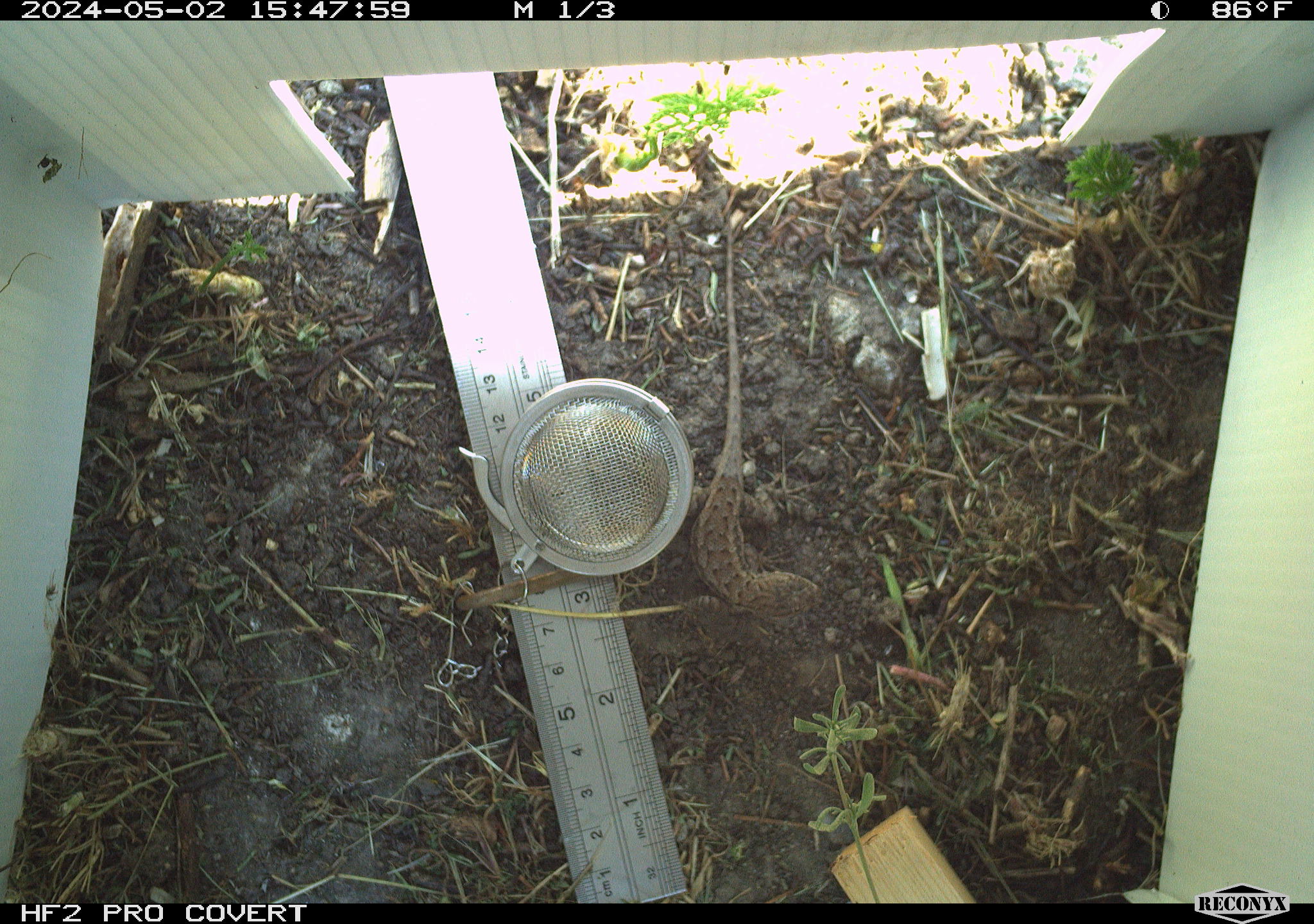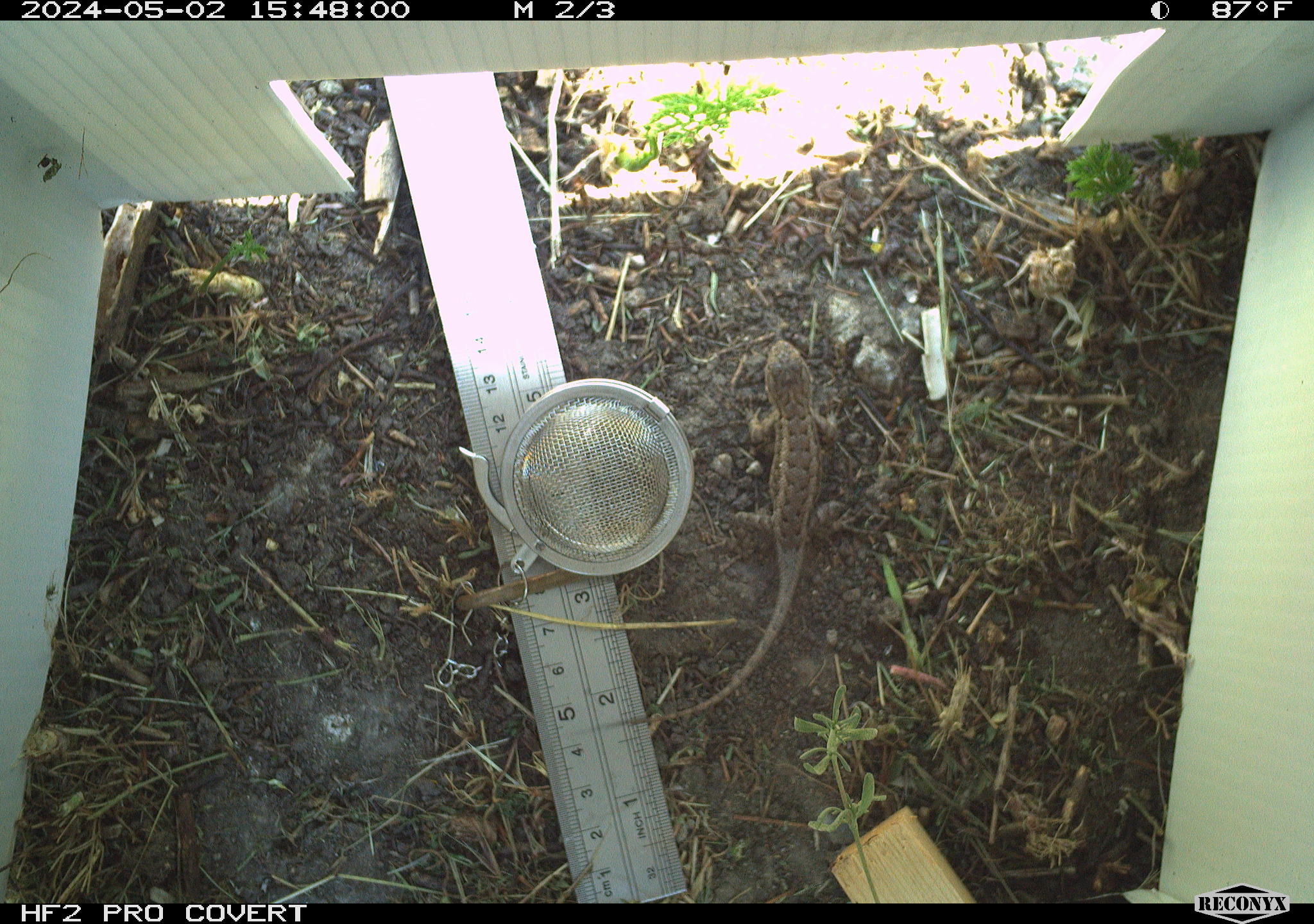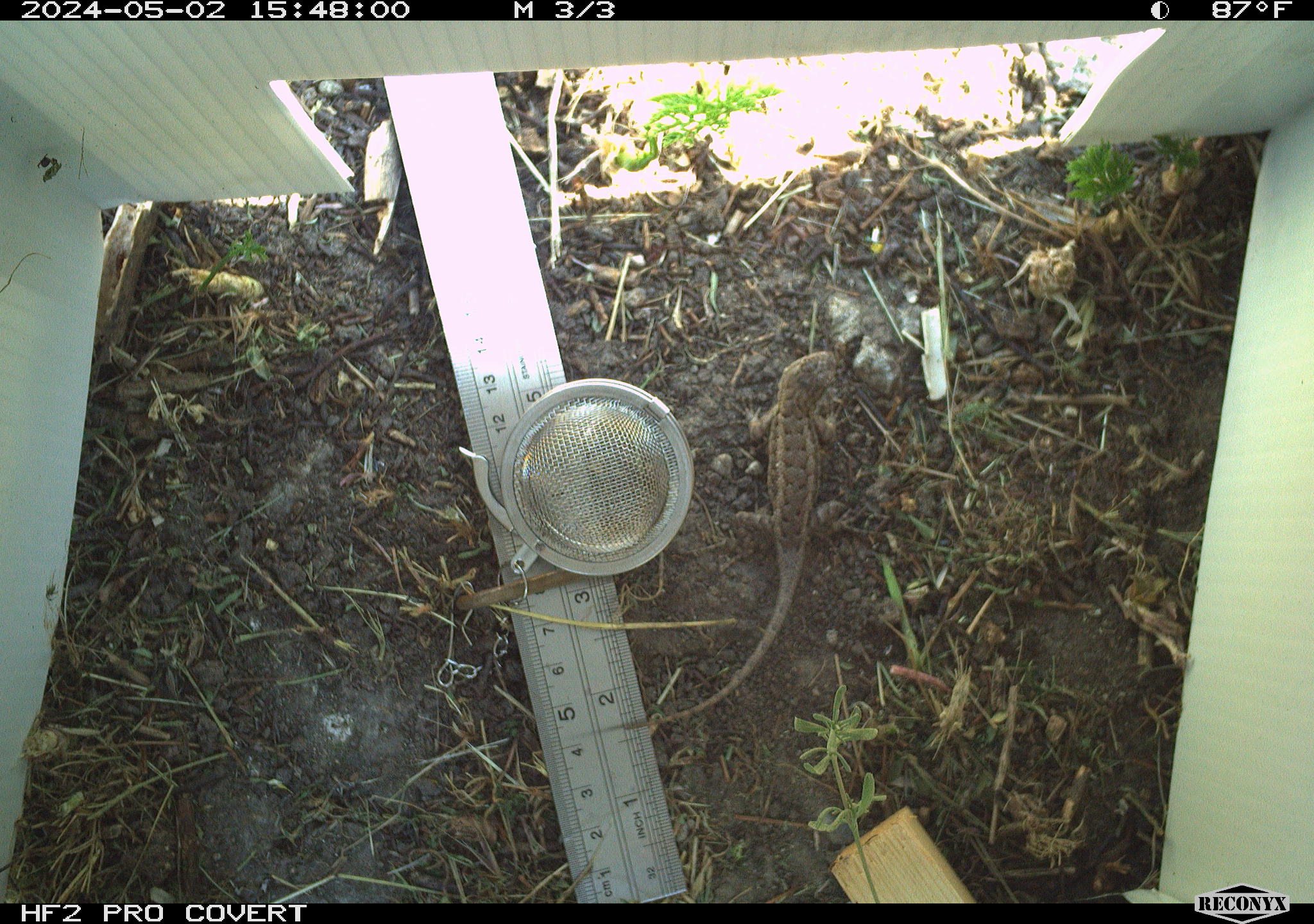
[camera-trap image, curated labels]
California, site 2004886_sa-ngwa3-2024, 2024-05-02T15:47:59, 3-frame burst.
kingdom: Animalia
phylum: Chordata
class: Reptilia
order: Squamata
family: Phrynosomatidae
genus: Sceloporus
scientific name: Sceloporus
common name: spiny lizards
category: sceloporus species